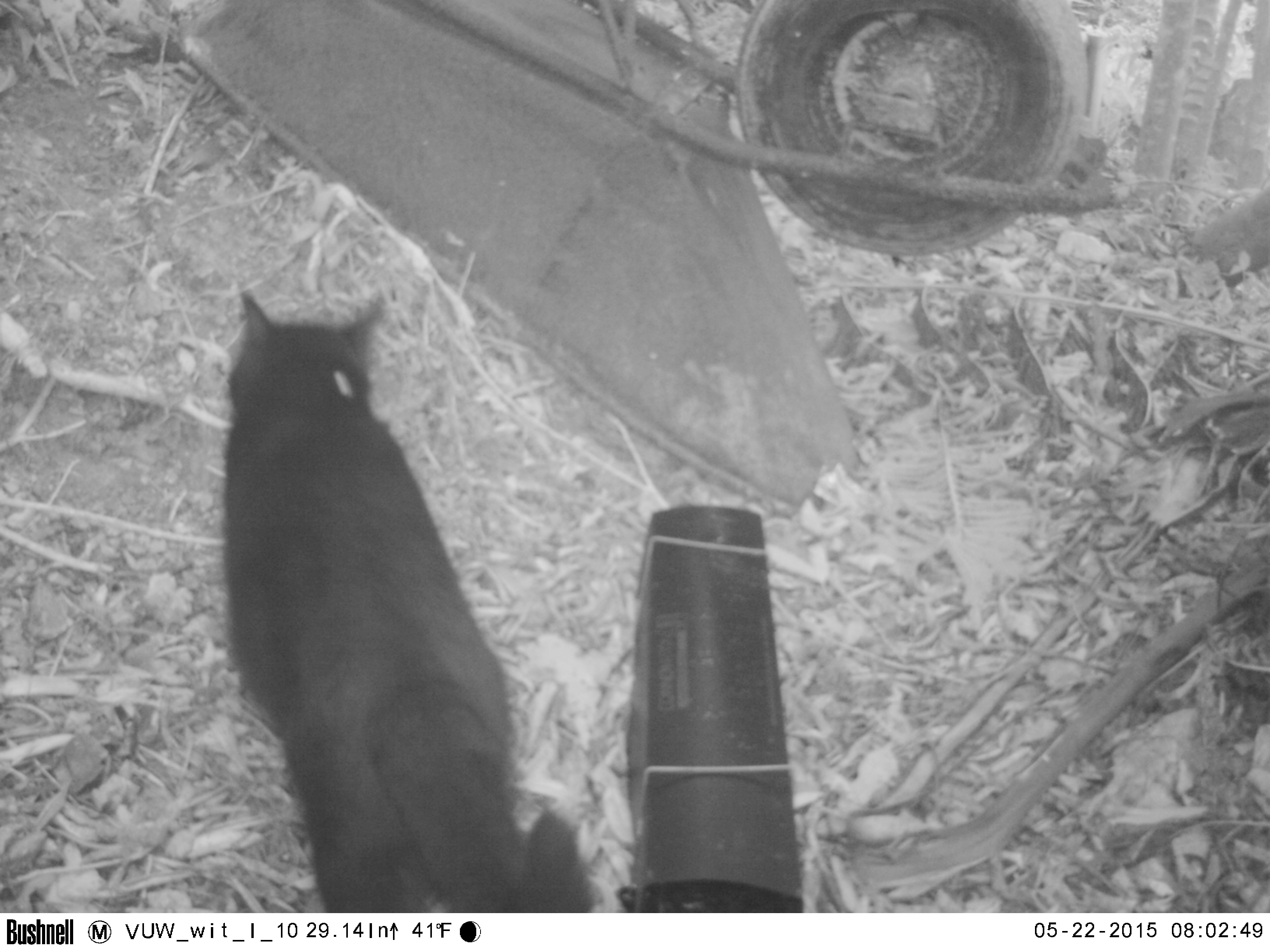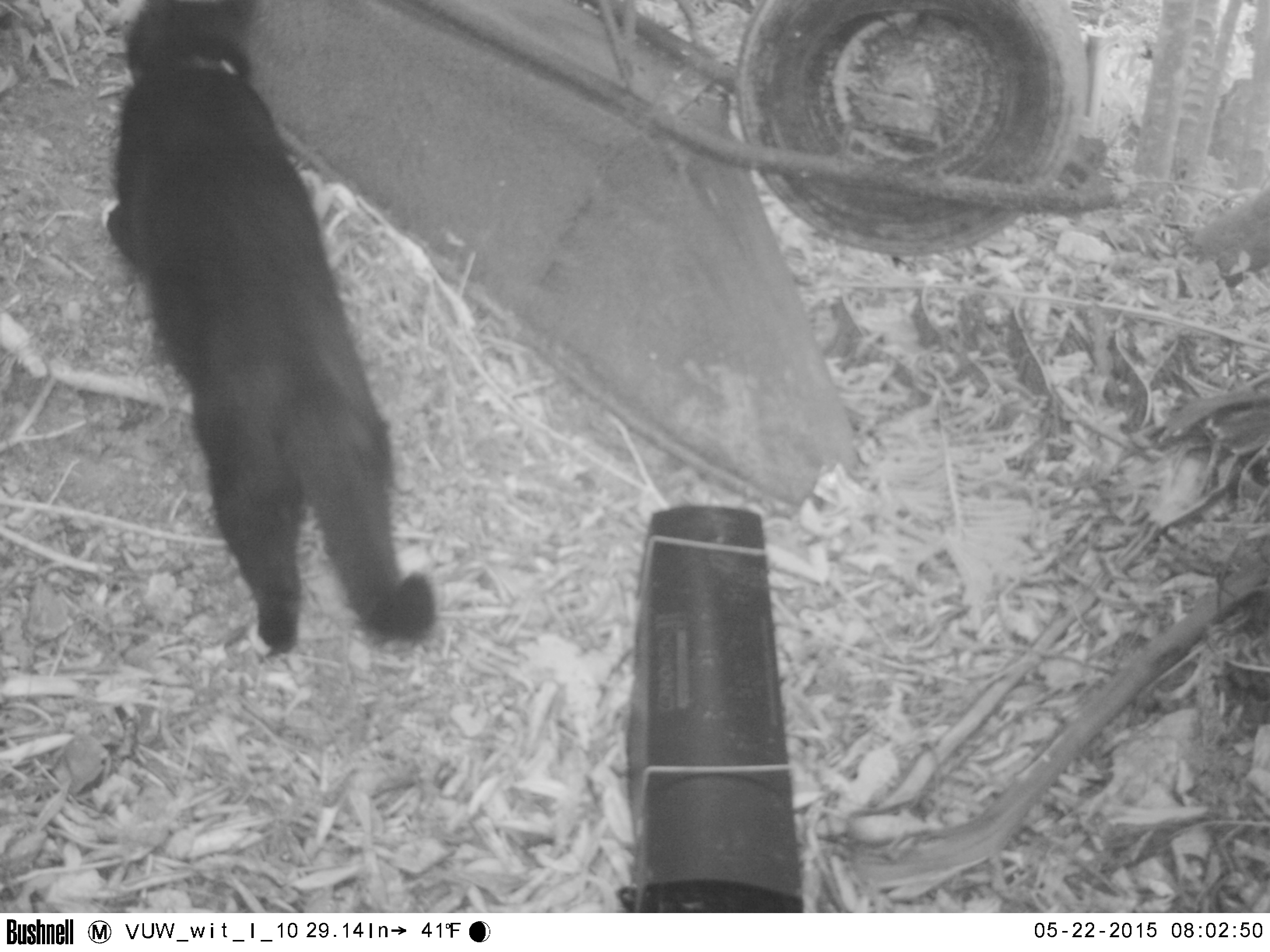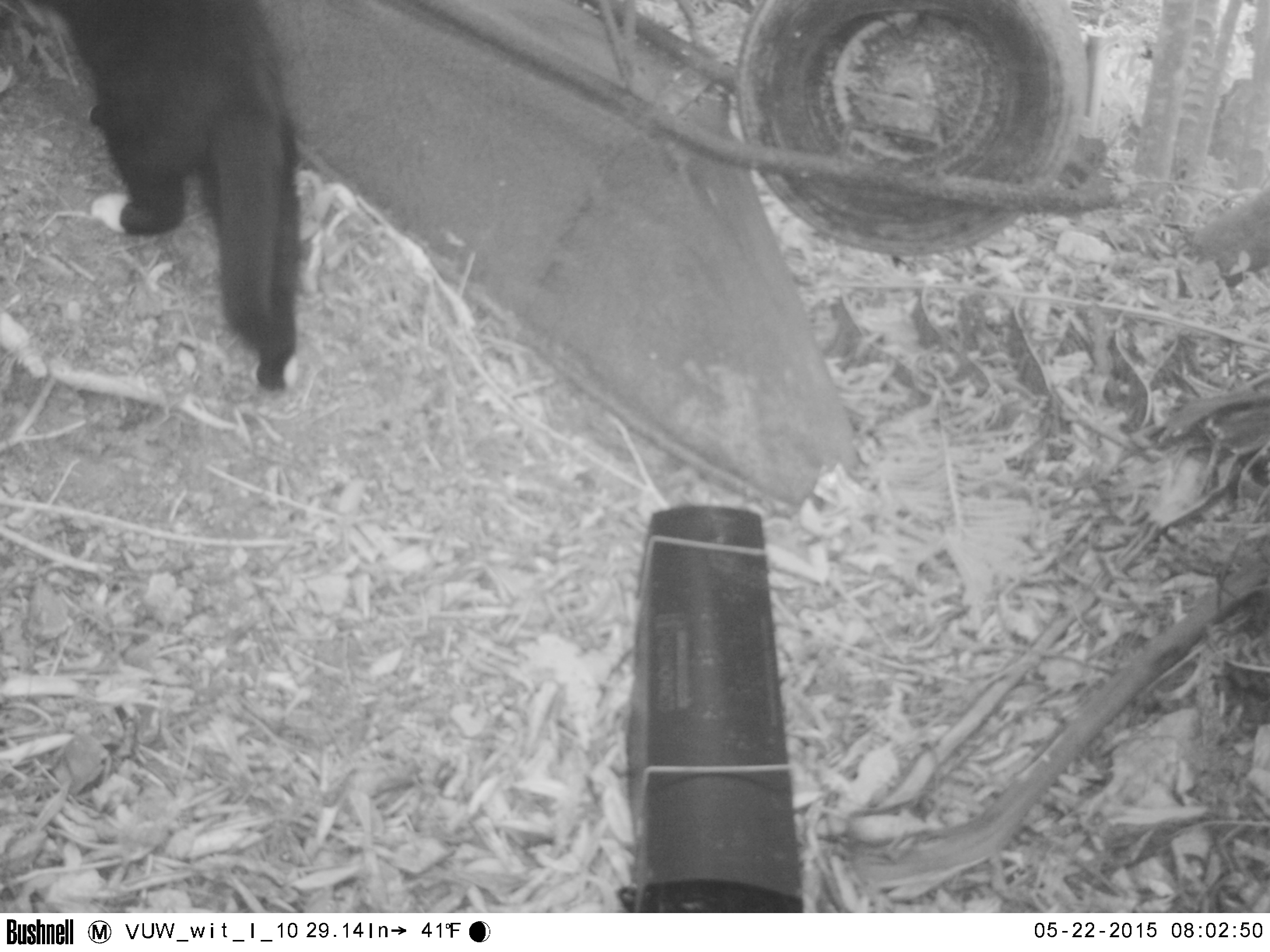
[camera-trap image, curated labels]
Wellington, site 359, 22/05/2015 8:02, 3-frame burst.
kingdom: Animalia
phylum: Chordata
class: Mammalia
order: Carnivora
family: Felidae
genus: Felis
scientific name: Felis catus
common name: cat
Cat (Felis catus).